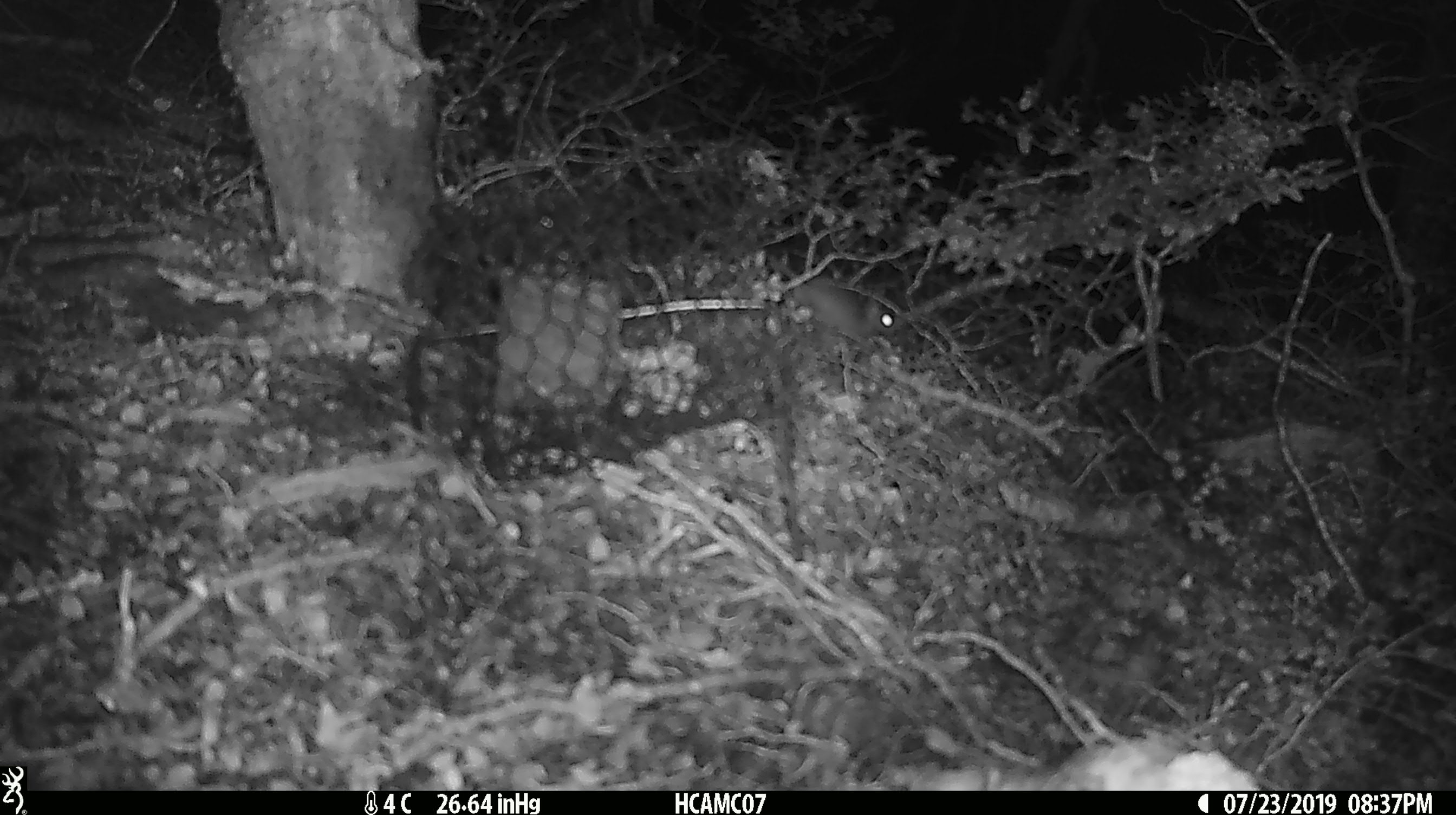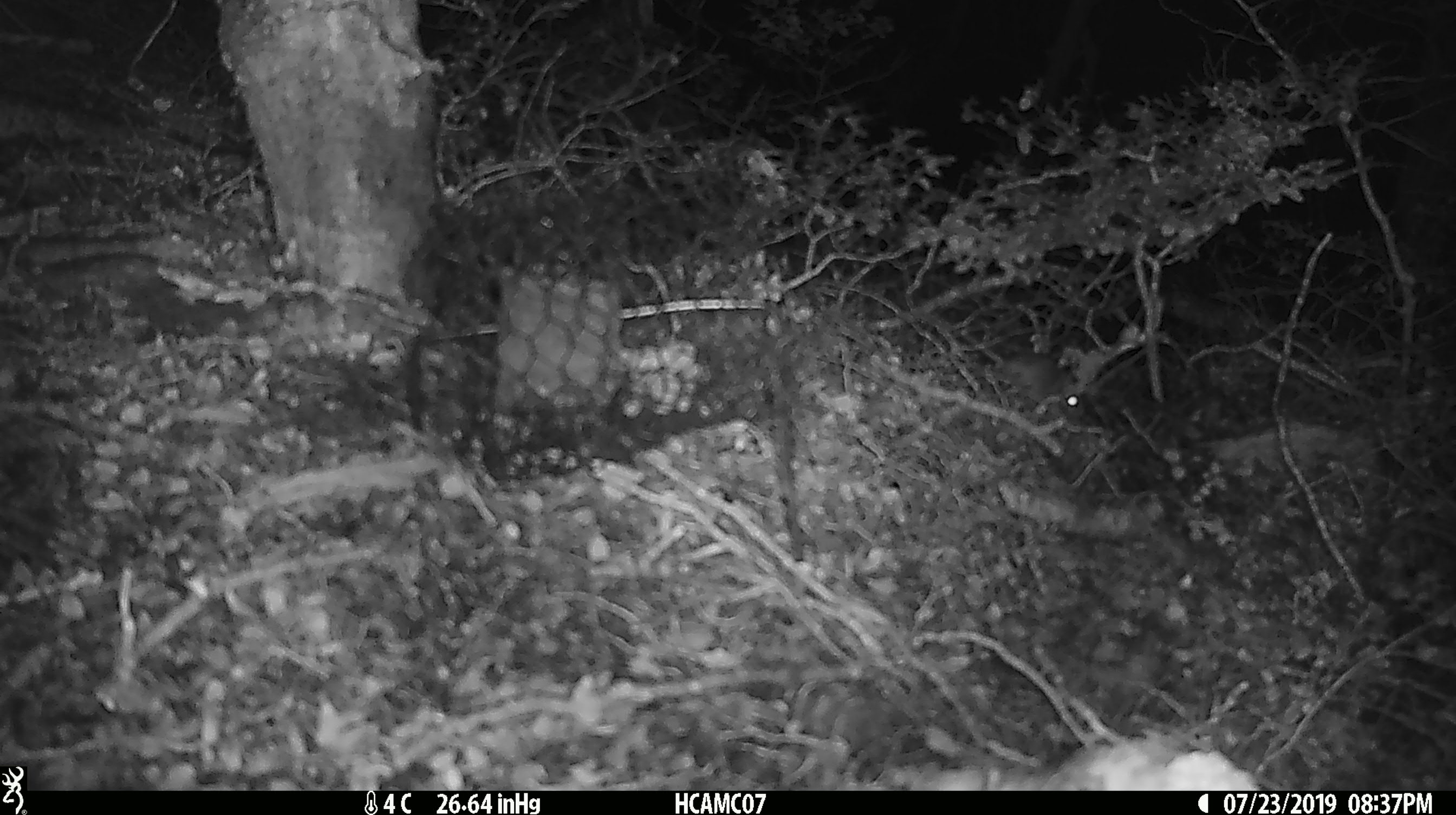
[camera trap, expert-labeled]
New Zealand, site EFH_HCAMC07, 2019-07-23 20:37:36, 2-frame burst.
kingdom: Animalia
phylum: Chordata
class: Mammalia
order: Rodentia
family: Muridae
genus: Mus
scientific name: Mus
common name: mouse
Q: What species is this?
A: Mouse (Mus).